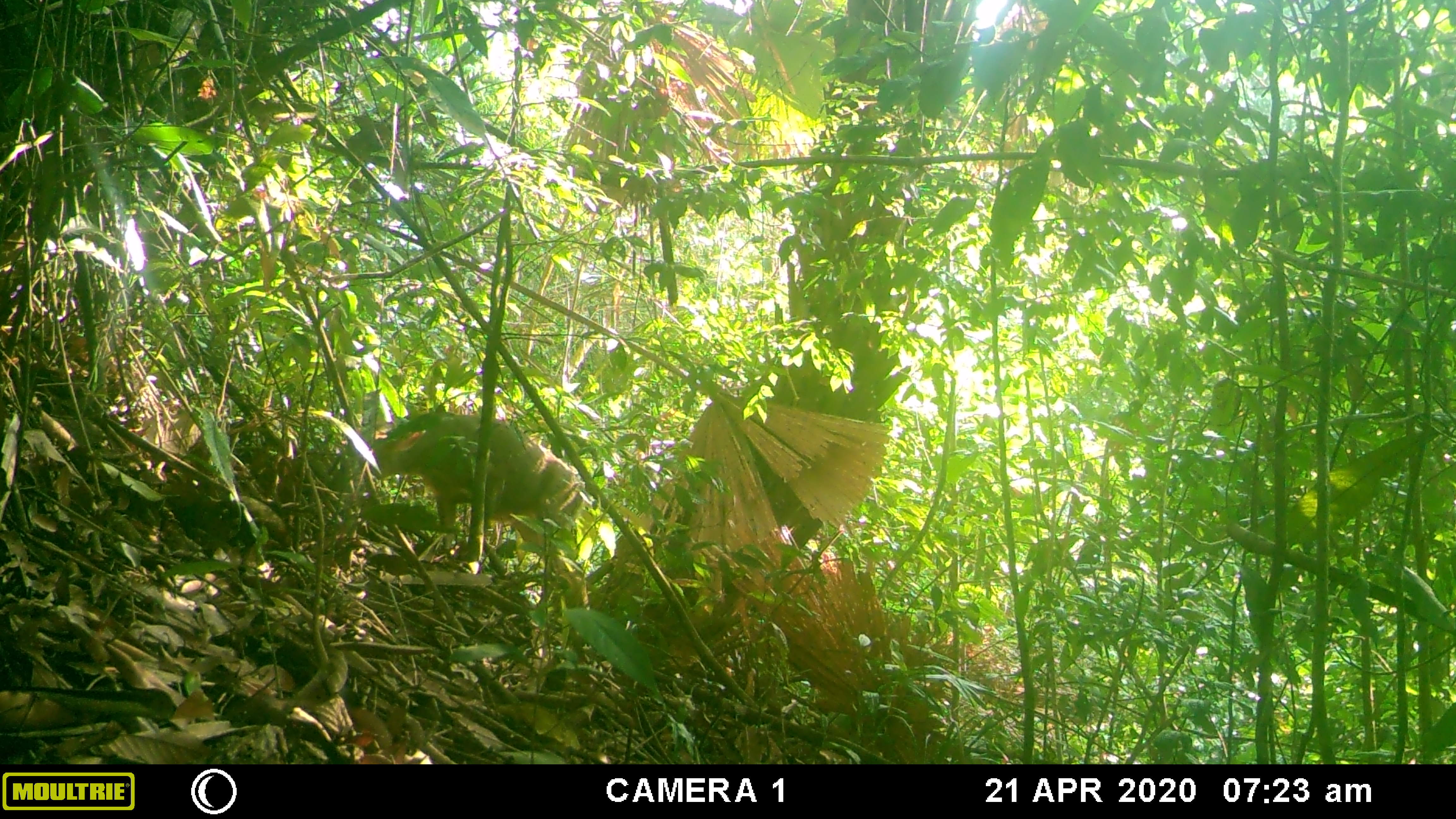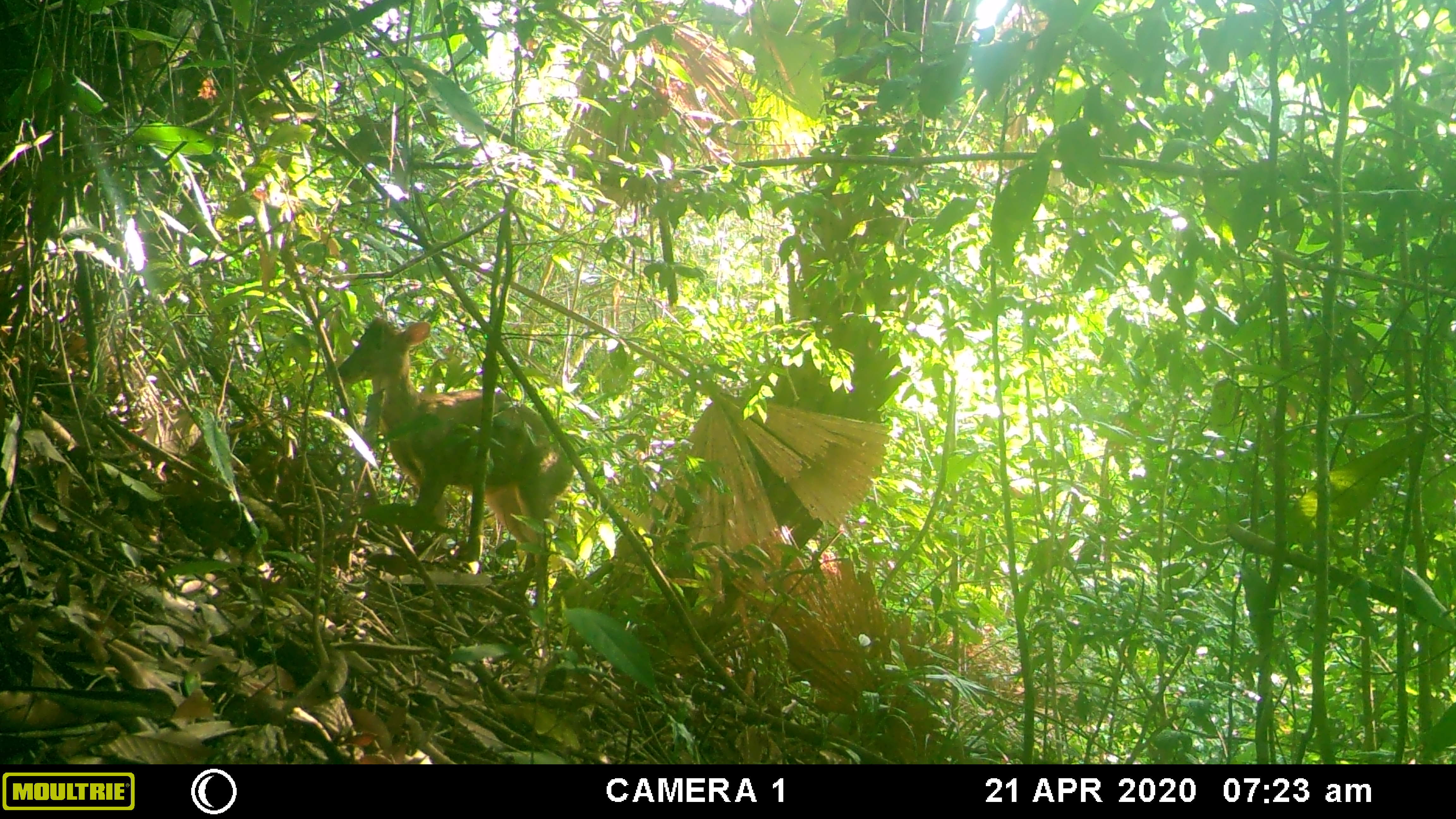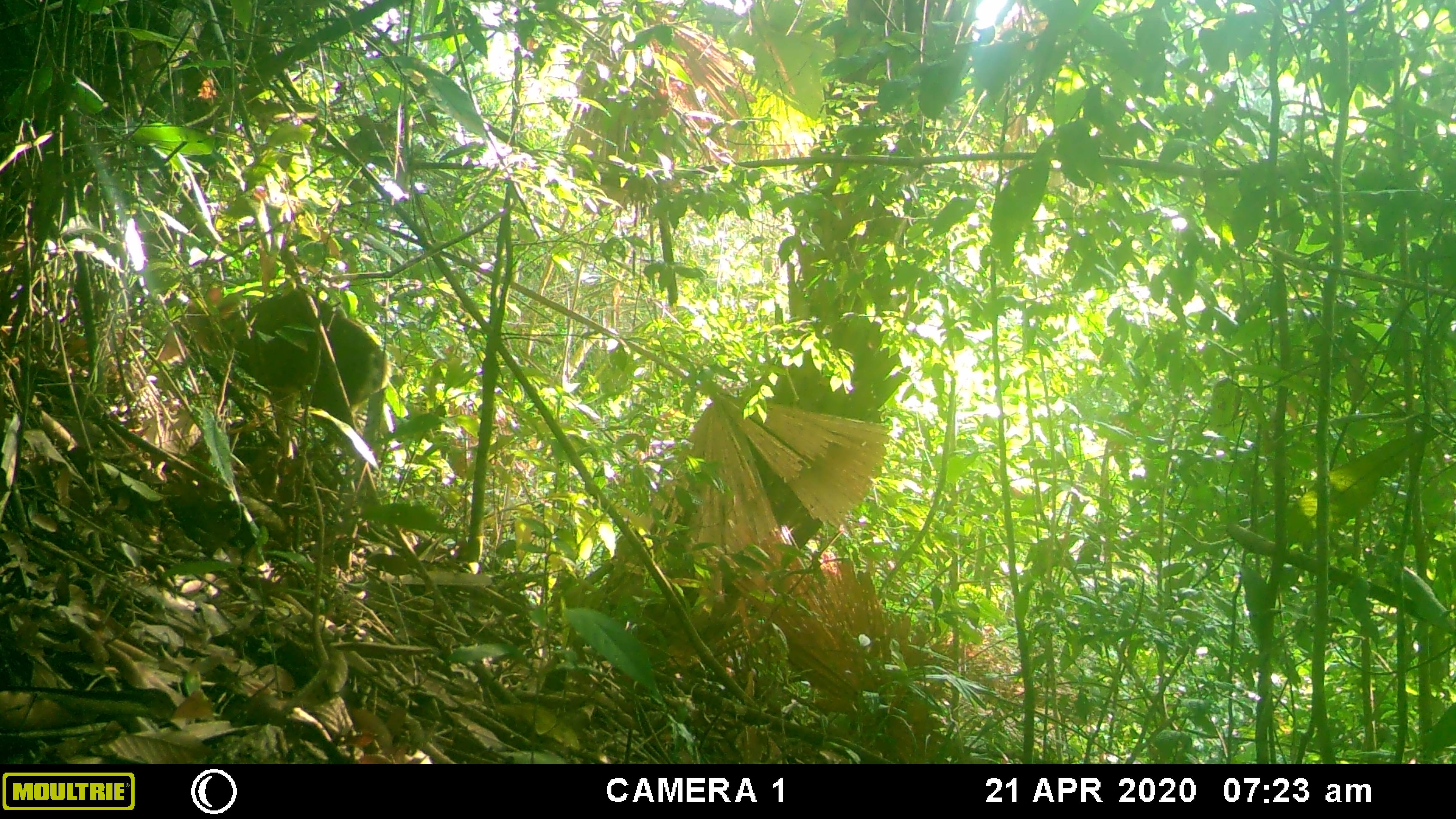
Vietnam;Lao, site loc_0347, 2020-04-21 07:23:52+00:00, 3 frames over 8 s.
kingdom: Animalia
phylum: Chordata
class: Mammalia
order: Artiodactyla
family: Cervidae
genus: Muntiacus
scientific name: Muntiacus rooseveltorum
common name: roosevelt's muntjac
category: roosevelts muntjac group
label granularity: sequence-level